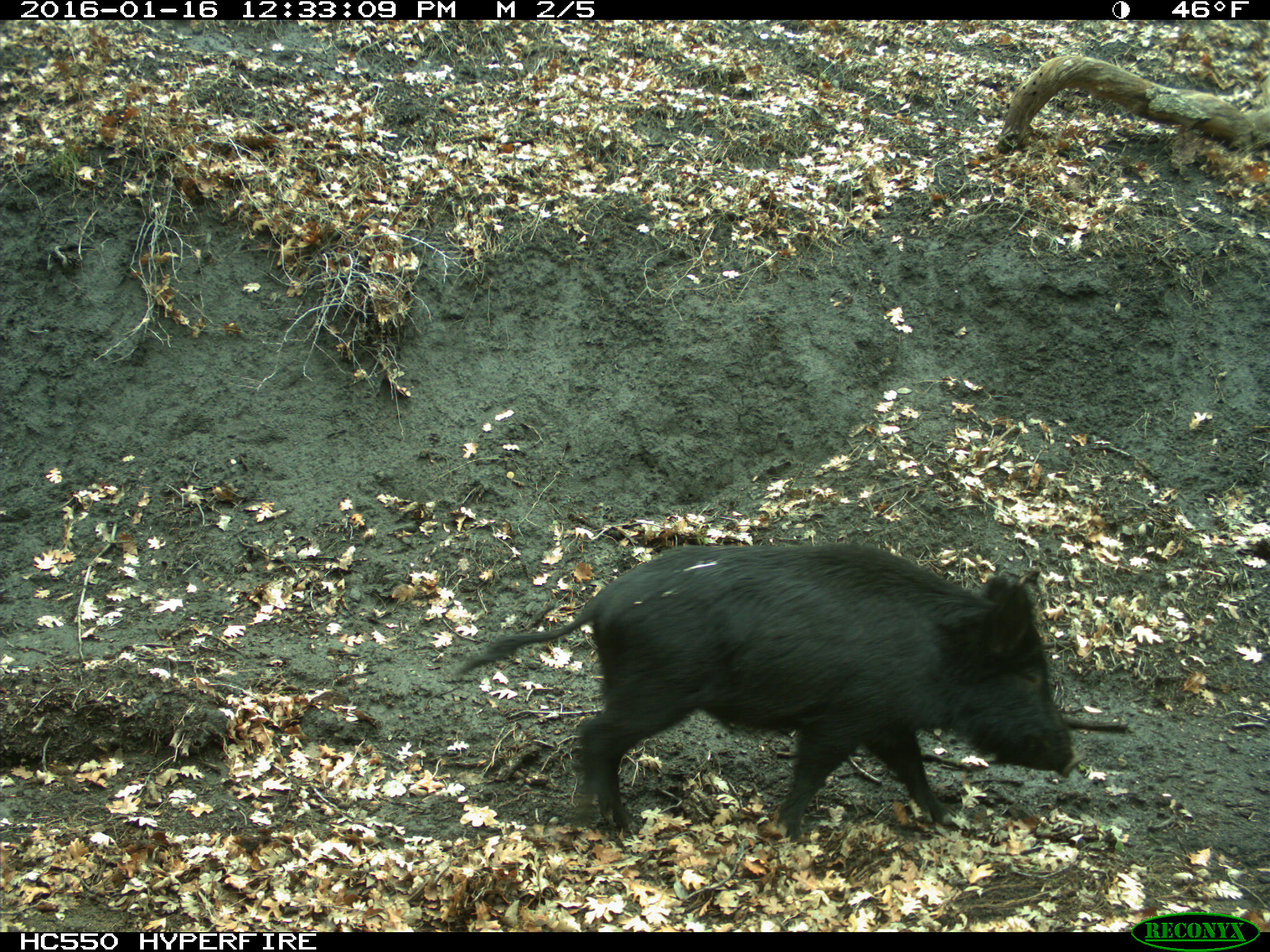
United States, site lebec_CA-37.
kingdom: Animalia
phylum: Chordata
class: Mammalia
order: Artiodactyla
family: Suidae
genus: Sus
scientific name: Sus scrofa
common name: wild boar